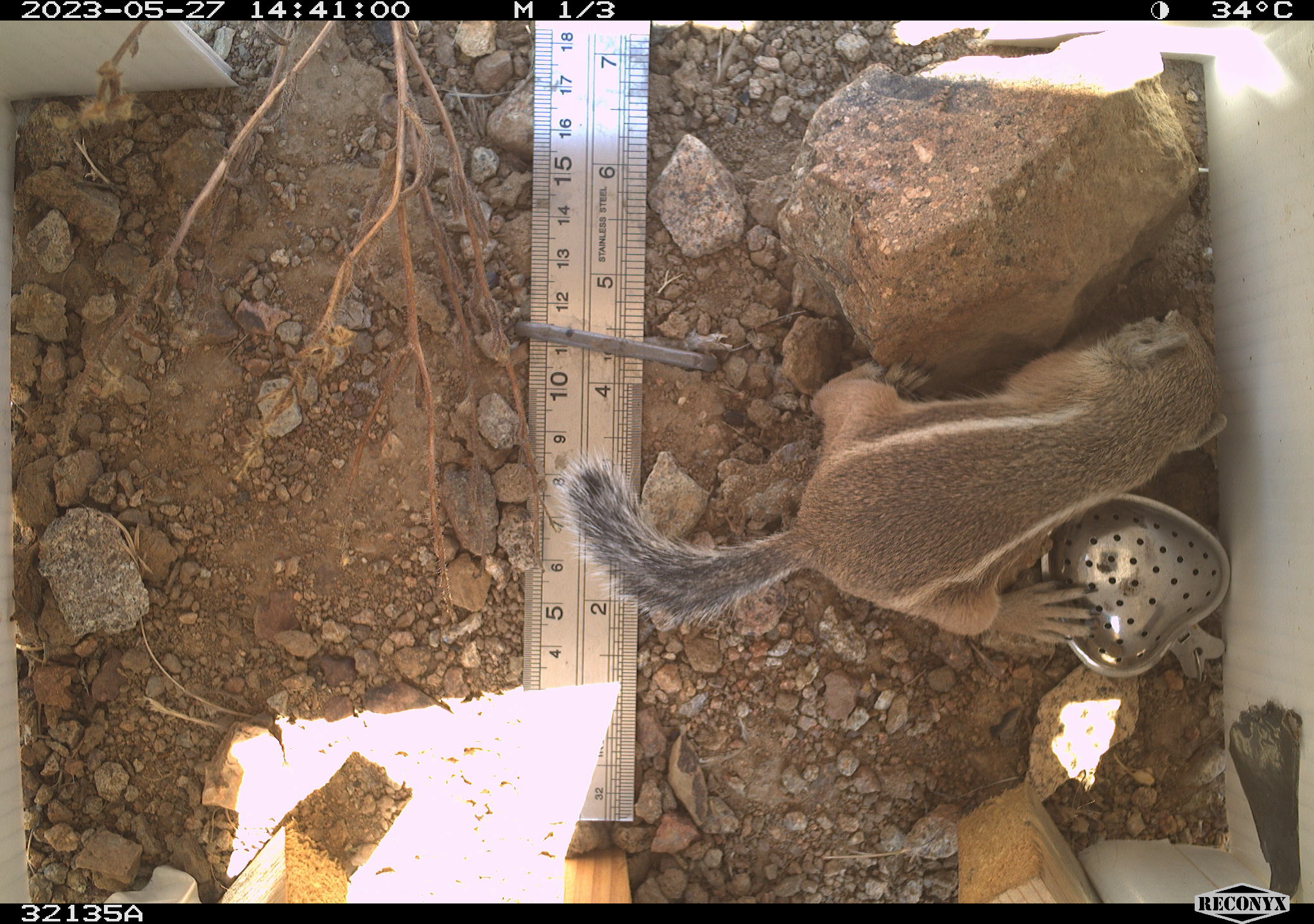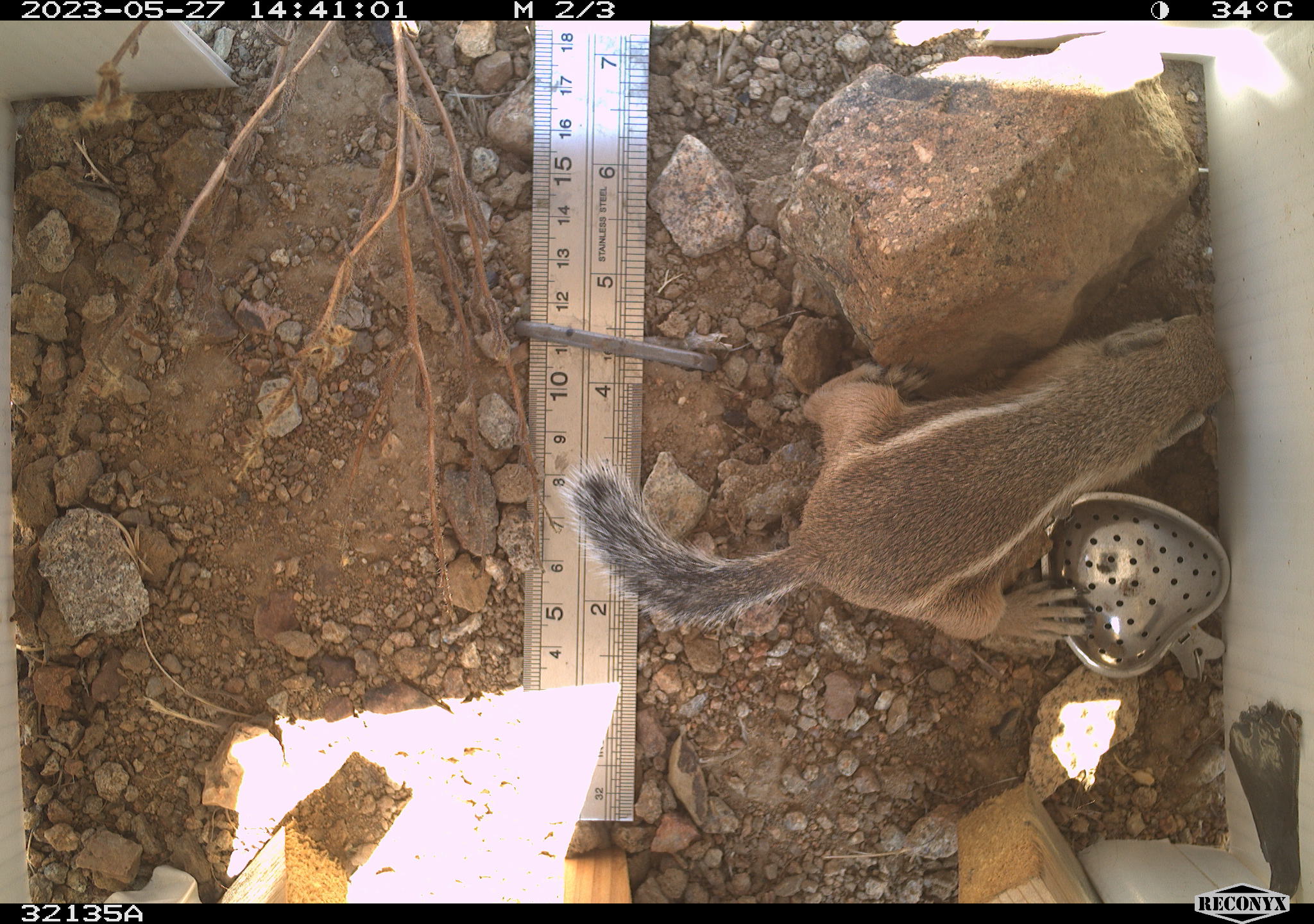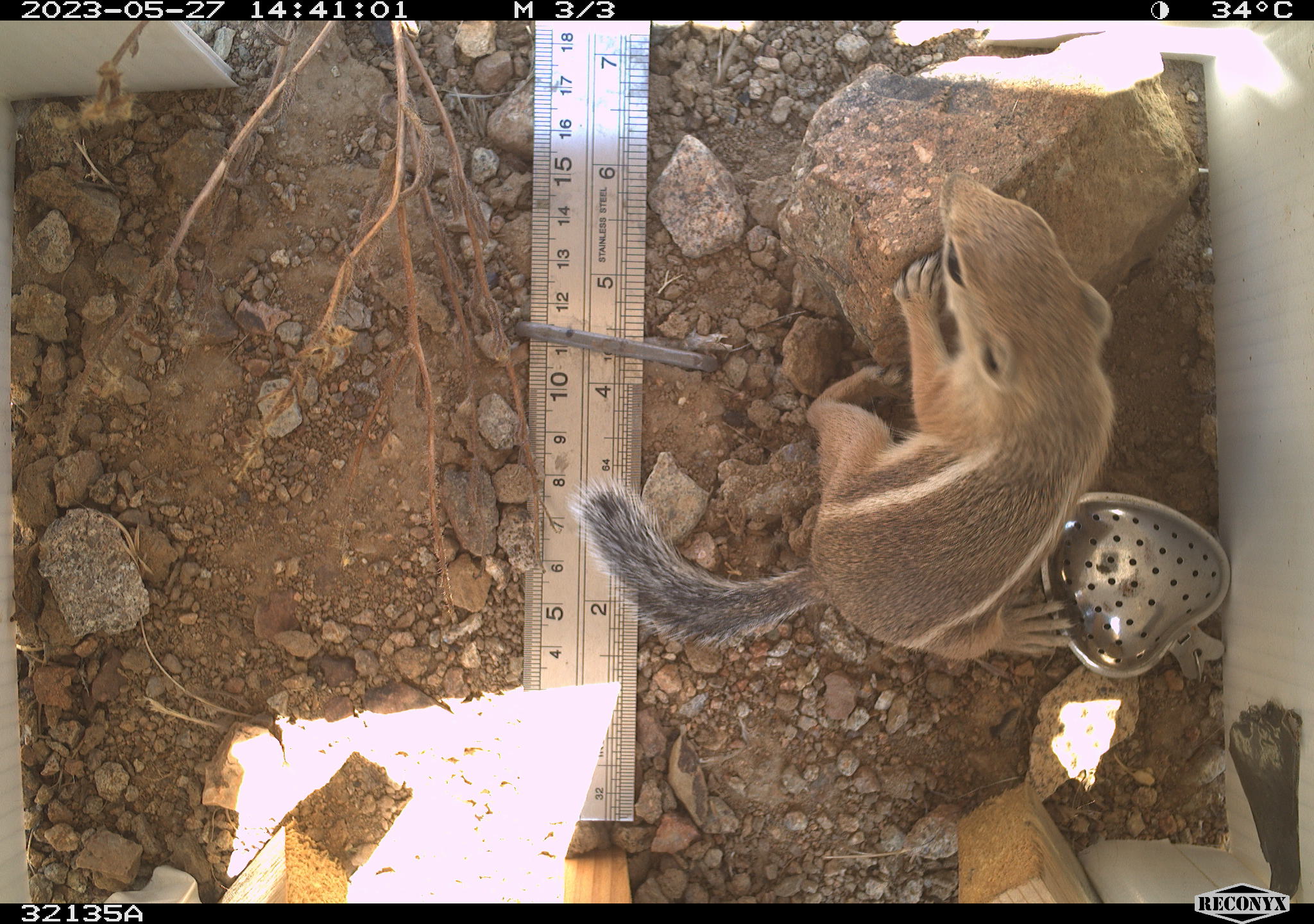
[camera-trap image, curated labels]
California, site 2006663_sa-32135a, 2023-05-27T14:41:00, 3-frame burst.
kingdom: Animalia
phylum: Chordata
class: Mammalia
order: Rodentia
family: Sciuridae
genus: Ammospermophilus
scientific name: Ammospermophilus leucurus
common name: white-tailed antelope squirrel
White-tailed antelope squirrel (Ammospermophilus leucurus).